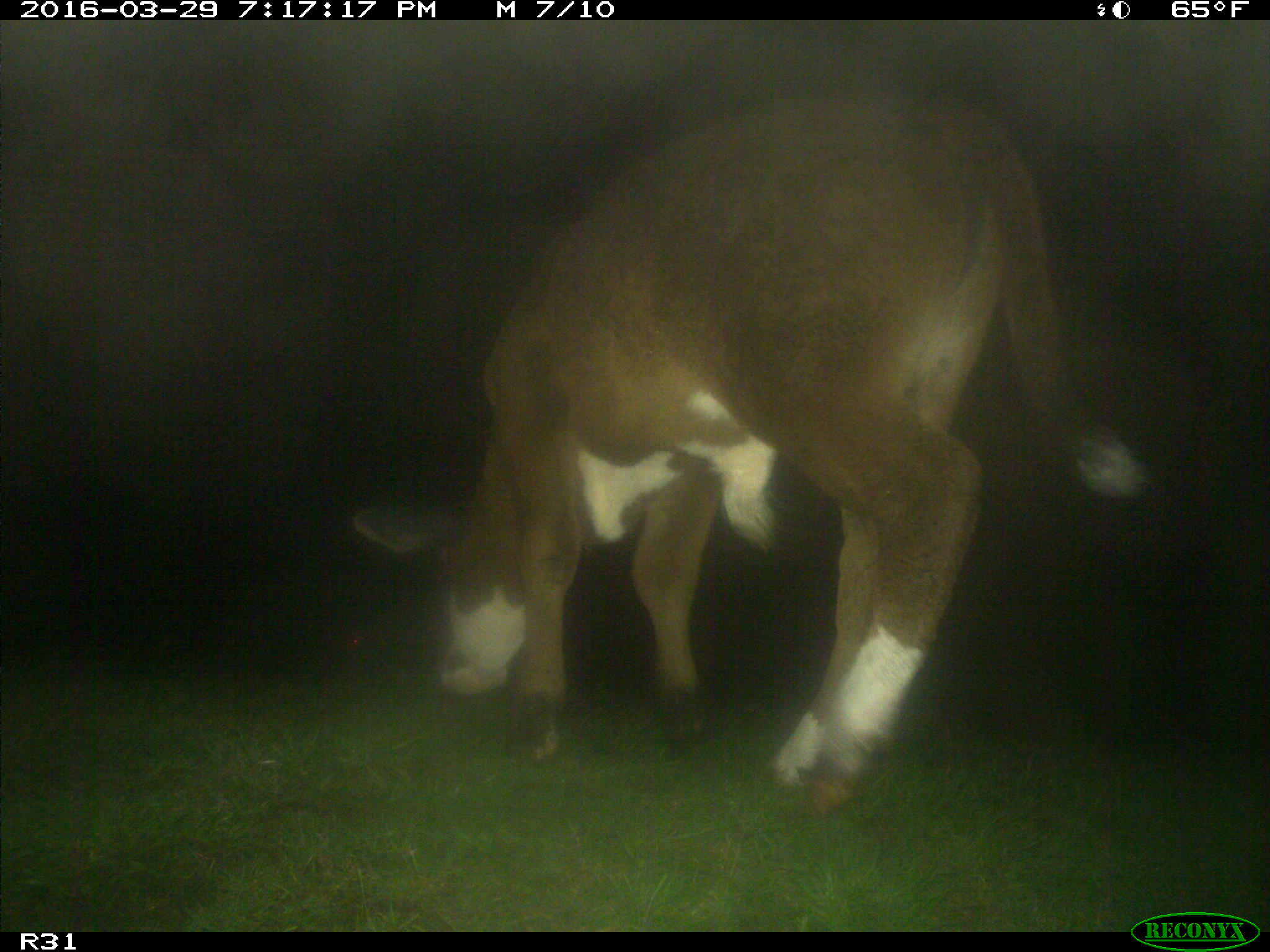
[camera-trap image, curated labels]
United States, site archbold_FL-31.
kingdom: Animalia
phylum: Chordata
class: Mammalia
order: Artiodactyla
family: Bovidae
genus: Bos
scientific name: Bos taurus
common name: domestic cow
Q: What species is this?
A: Bos taurus (domestic cow).